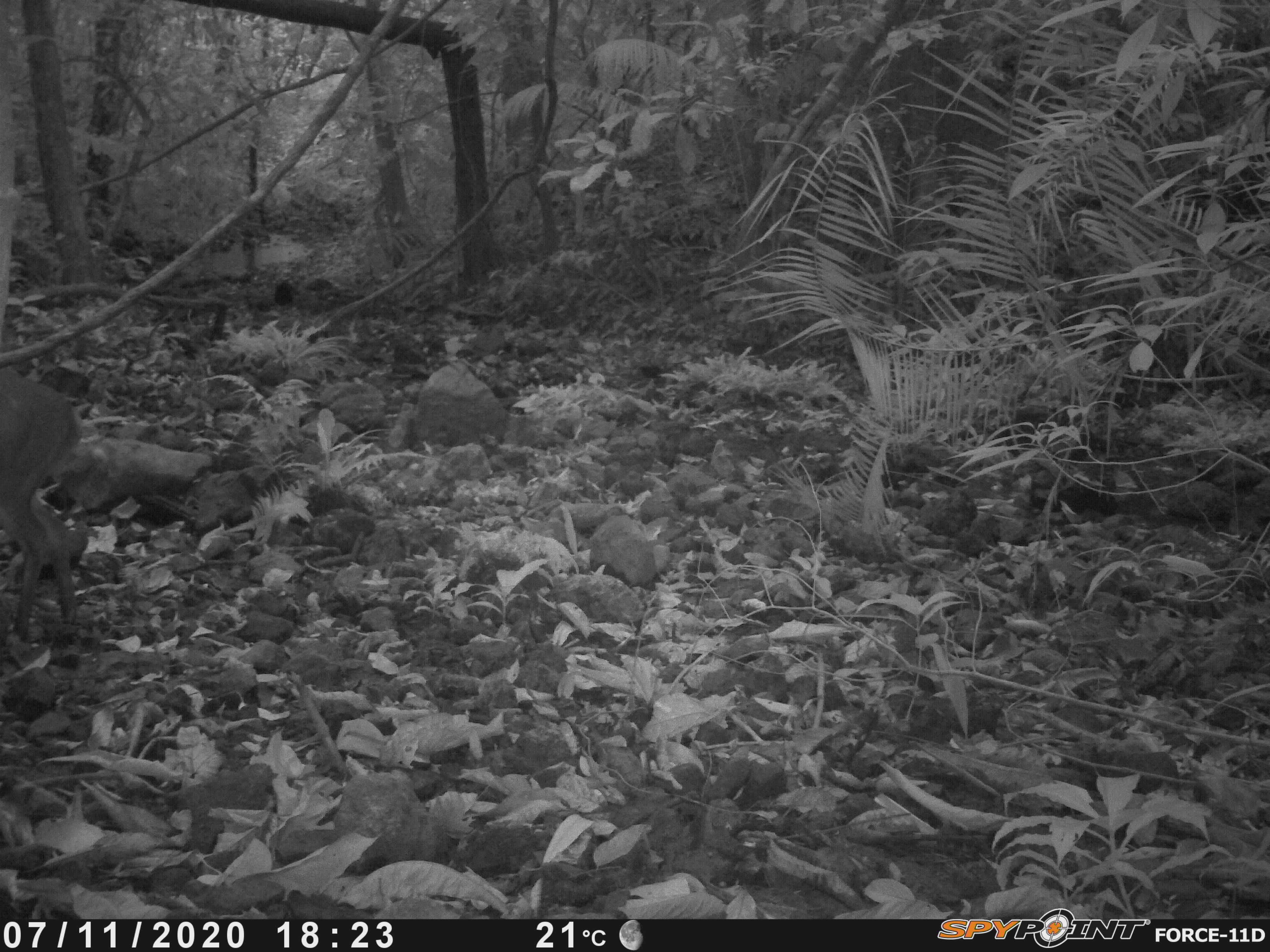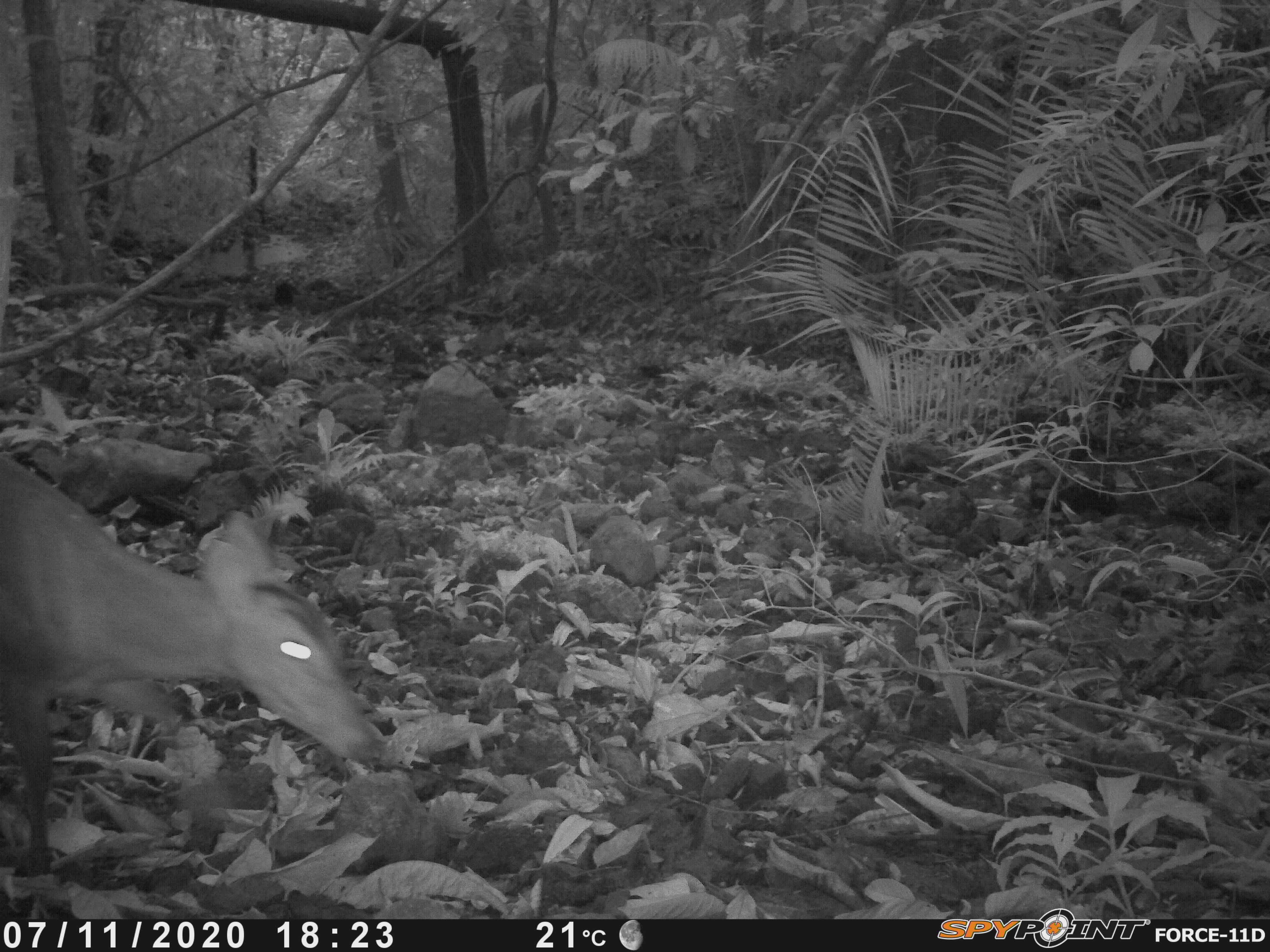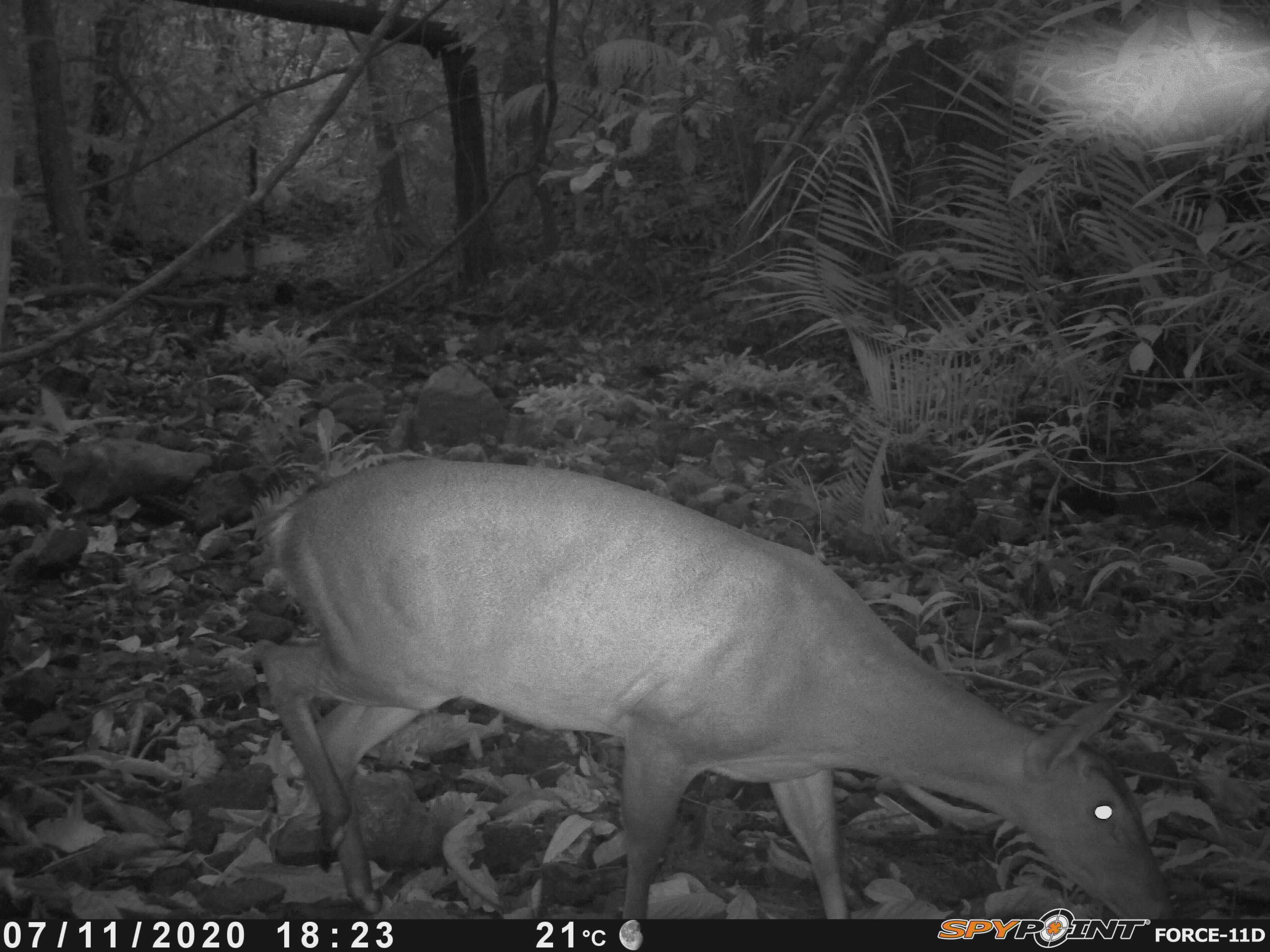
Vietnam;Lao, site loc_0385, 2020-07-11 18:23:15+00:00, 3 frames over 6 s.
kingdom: Animalia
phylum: Chordata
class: Mammalia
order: Artiodactyla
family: Cervidae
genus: Muntiacus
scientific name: Muntiacus vuquangensis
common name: large-antlered muntjac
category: large antlered muntjac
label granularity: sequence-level